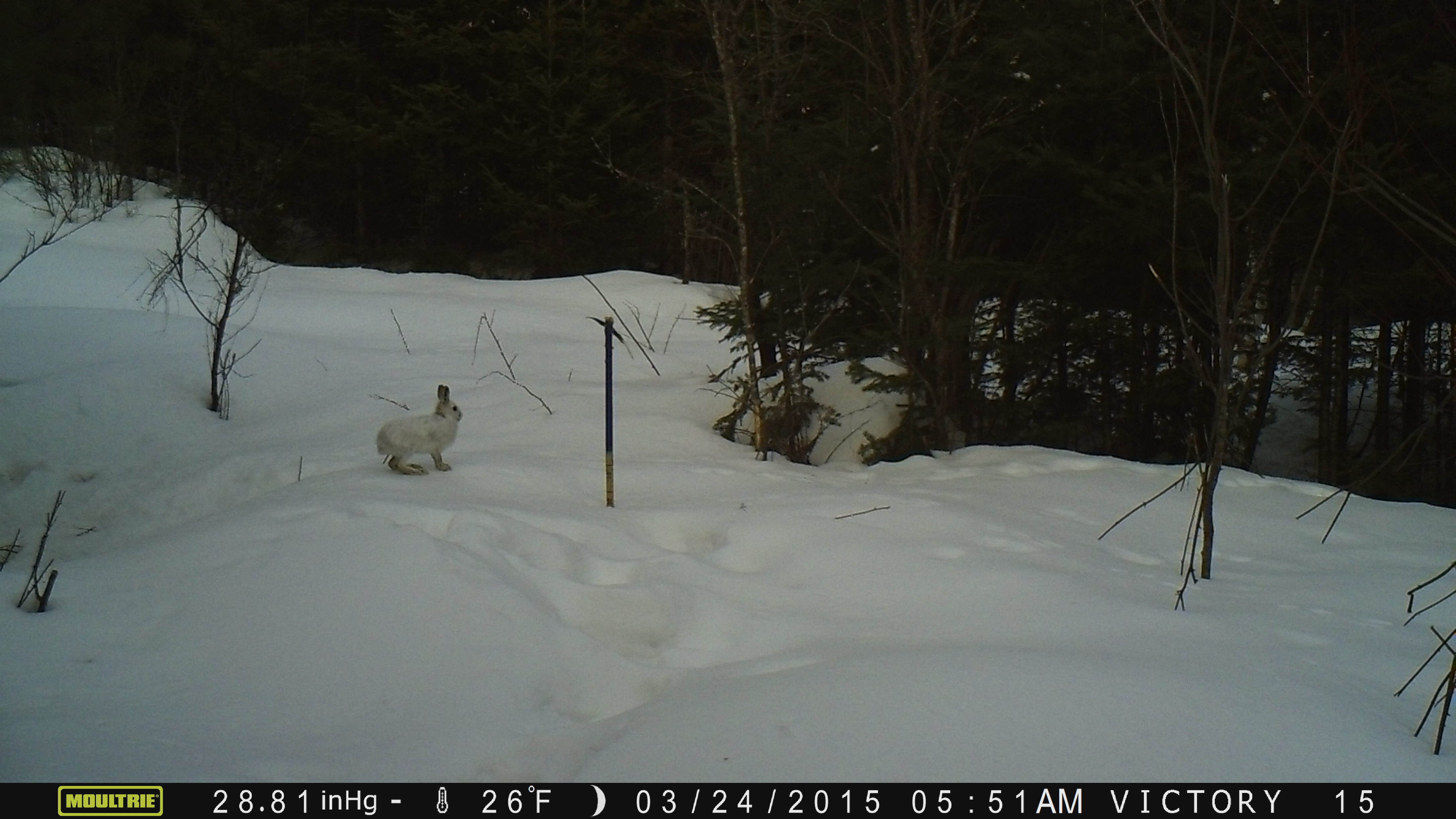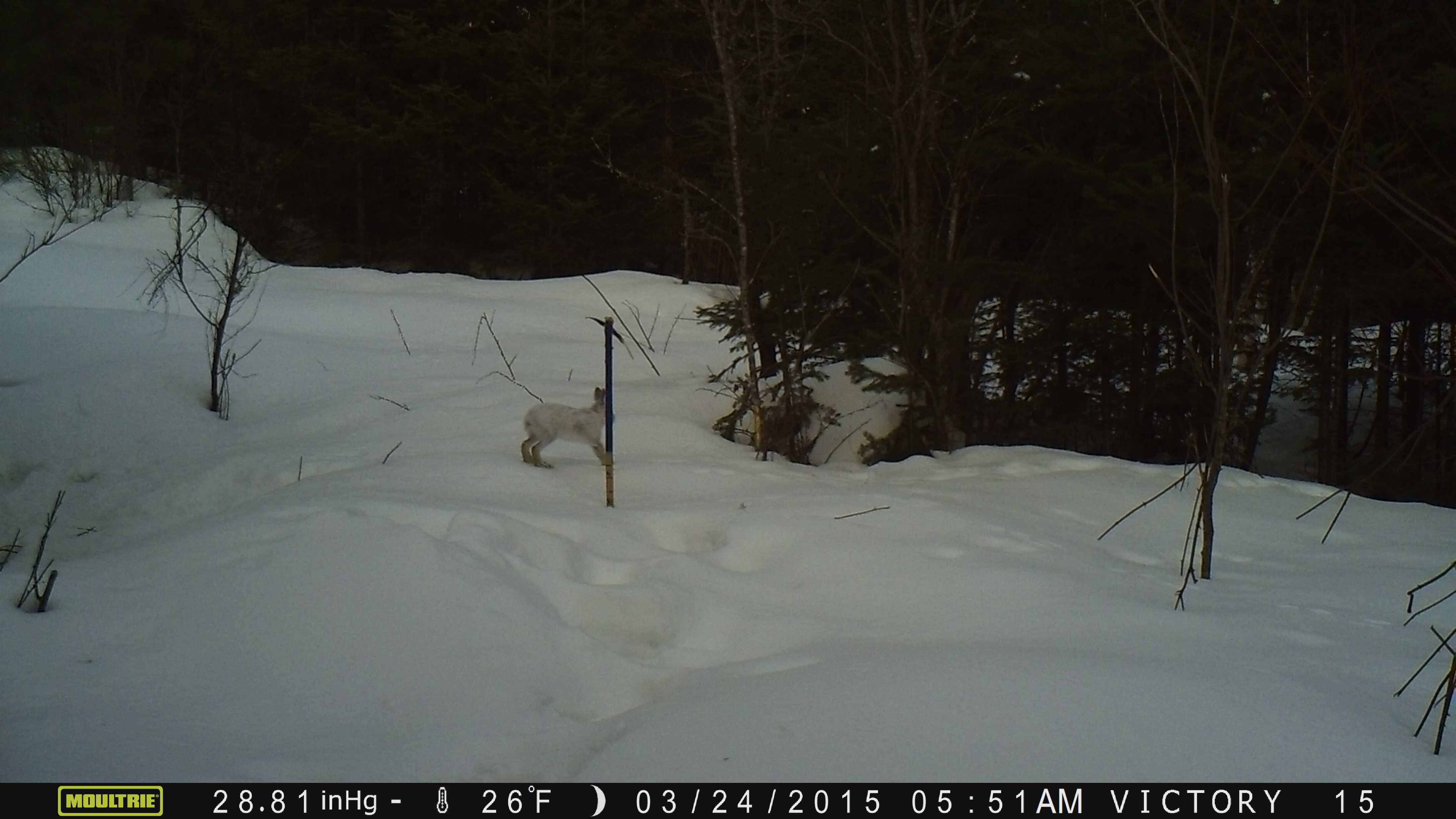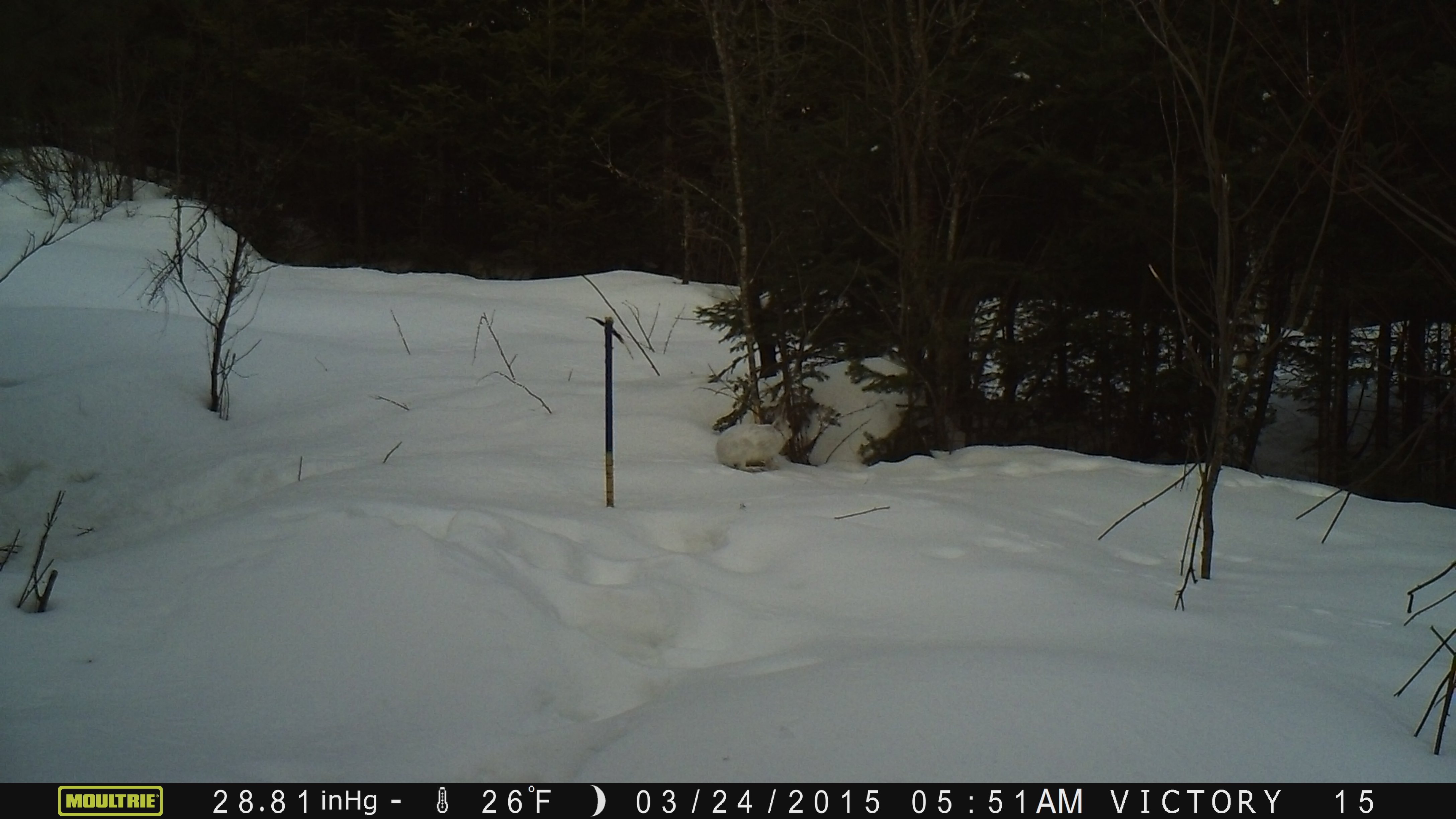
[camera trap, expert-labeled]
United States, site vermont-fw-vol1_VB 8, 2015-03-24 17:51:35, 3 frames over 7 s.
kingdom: Animalia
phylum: Chordata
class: Mammalia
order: Lagomorpha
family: Leporidae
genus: Lepus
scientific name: Lepus americanus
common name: snowshoe hare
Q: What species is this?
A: Snowshoe hare (Lepus americanus).